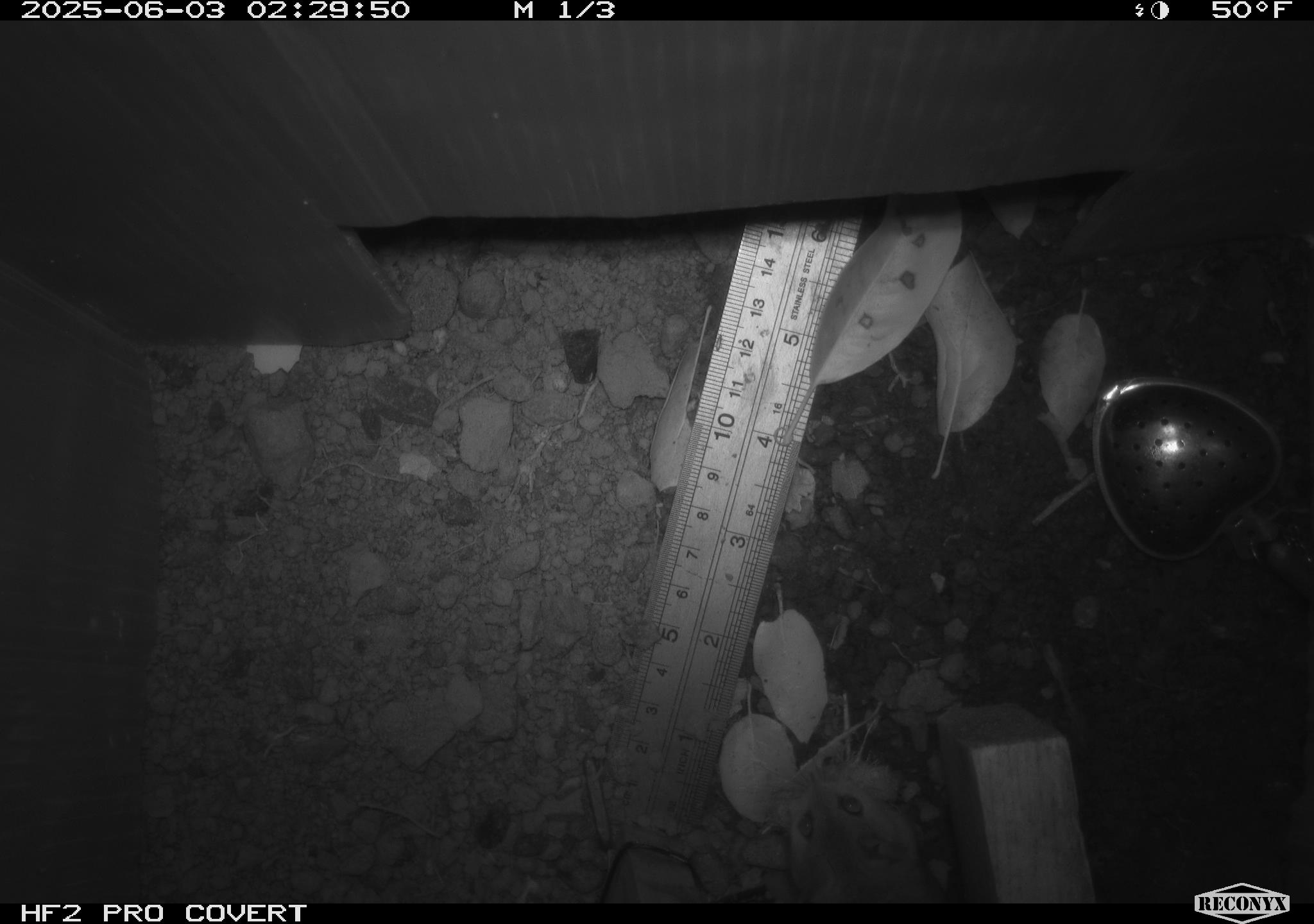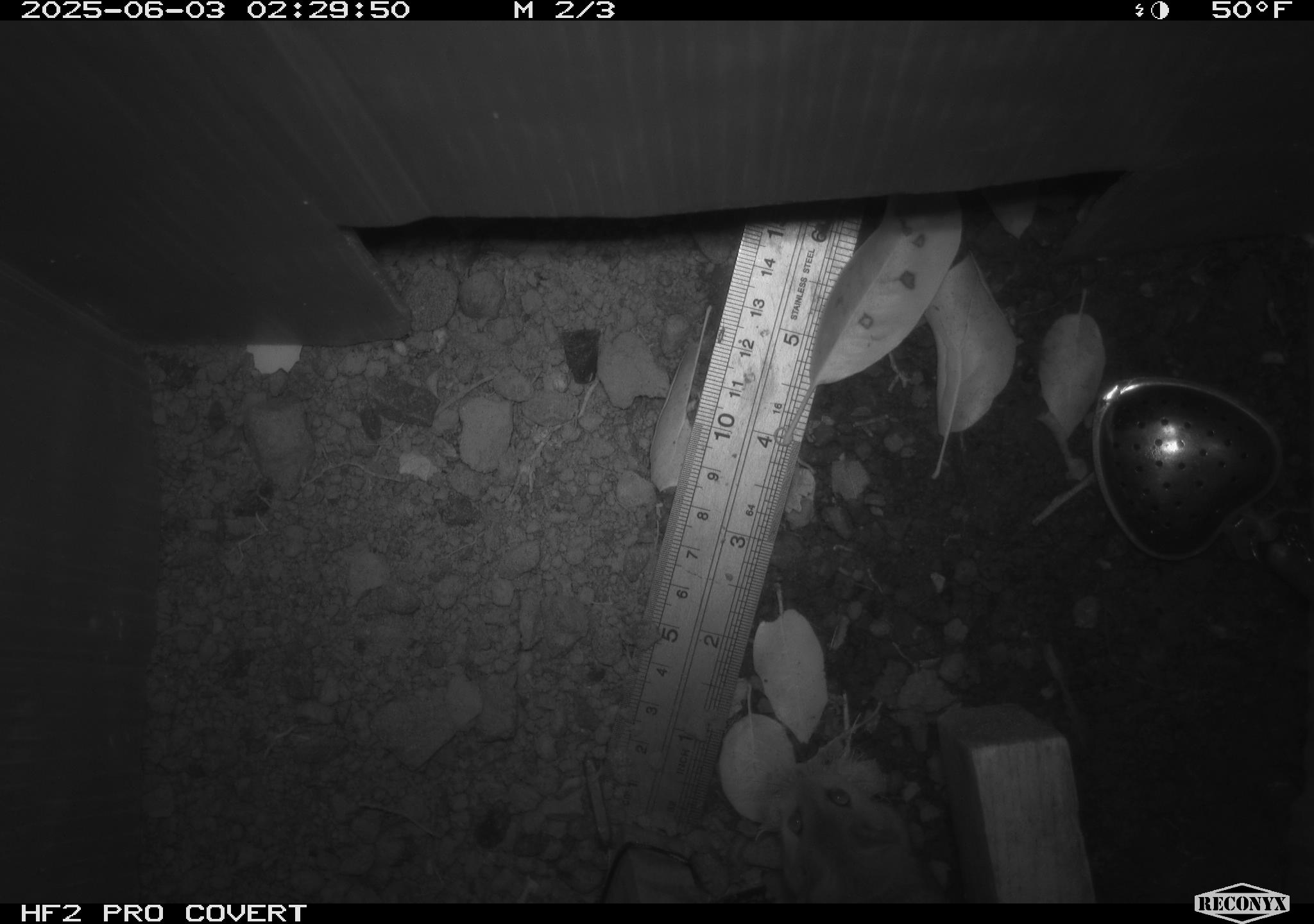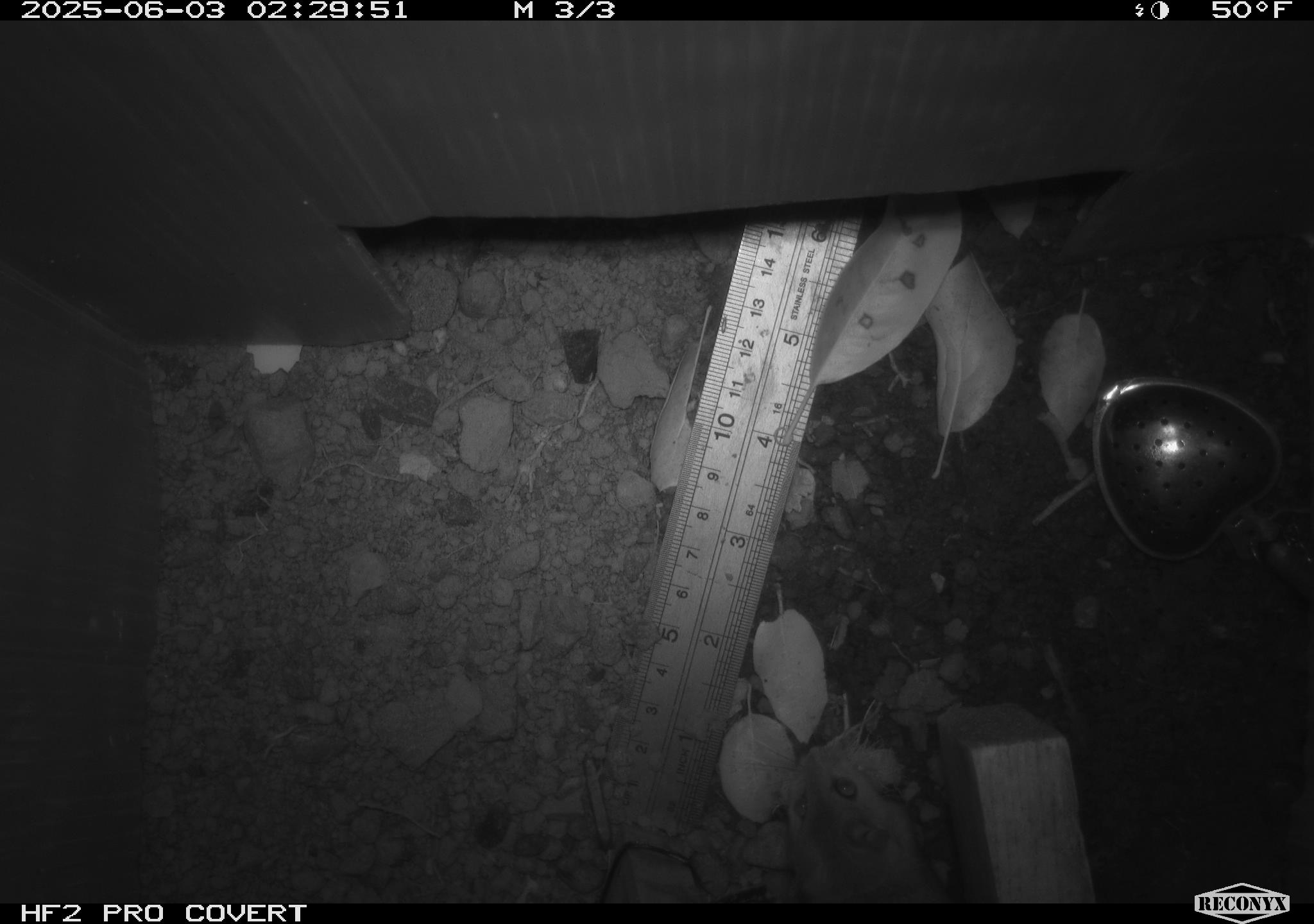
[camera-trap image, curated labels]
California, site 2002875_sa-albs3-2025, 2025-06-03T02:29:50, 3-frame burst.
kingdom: Animalia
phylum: Chordata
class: Mammalia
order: Rodentia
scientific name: Rodentia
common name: mouse species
Mouse species (Rodentia).